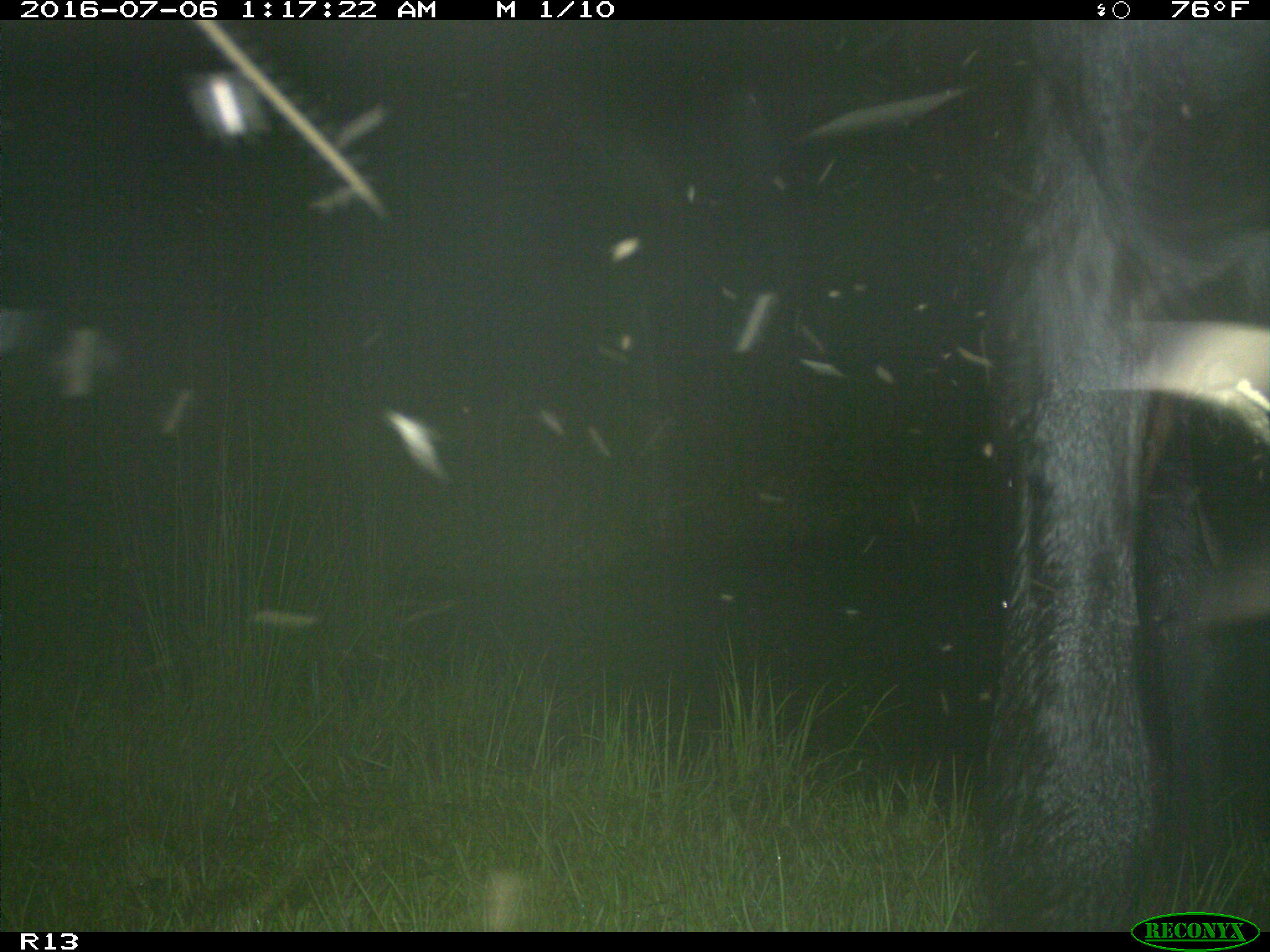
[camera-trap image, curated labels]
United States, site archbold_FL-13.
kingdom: Animalia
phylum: Chordata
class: Mammalia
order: Artiodactyla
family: Bovidae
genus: Bos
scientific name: Bos taurus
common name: domestic cow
Bos taurus (domestic cow).